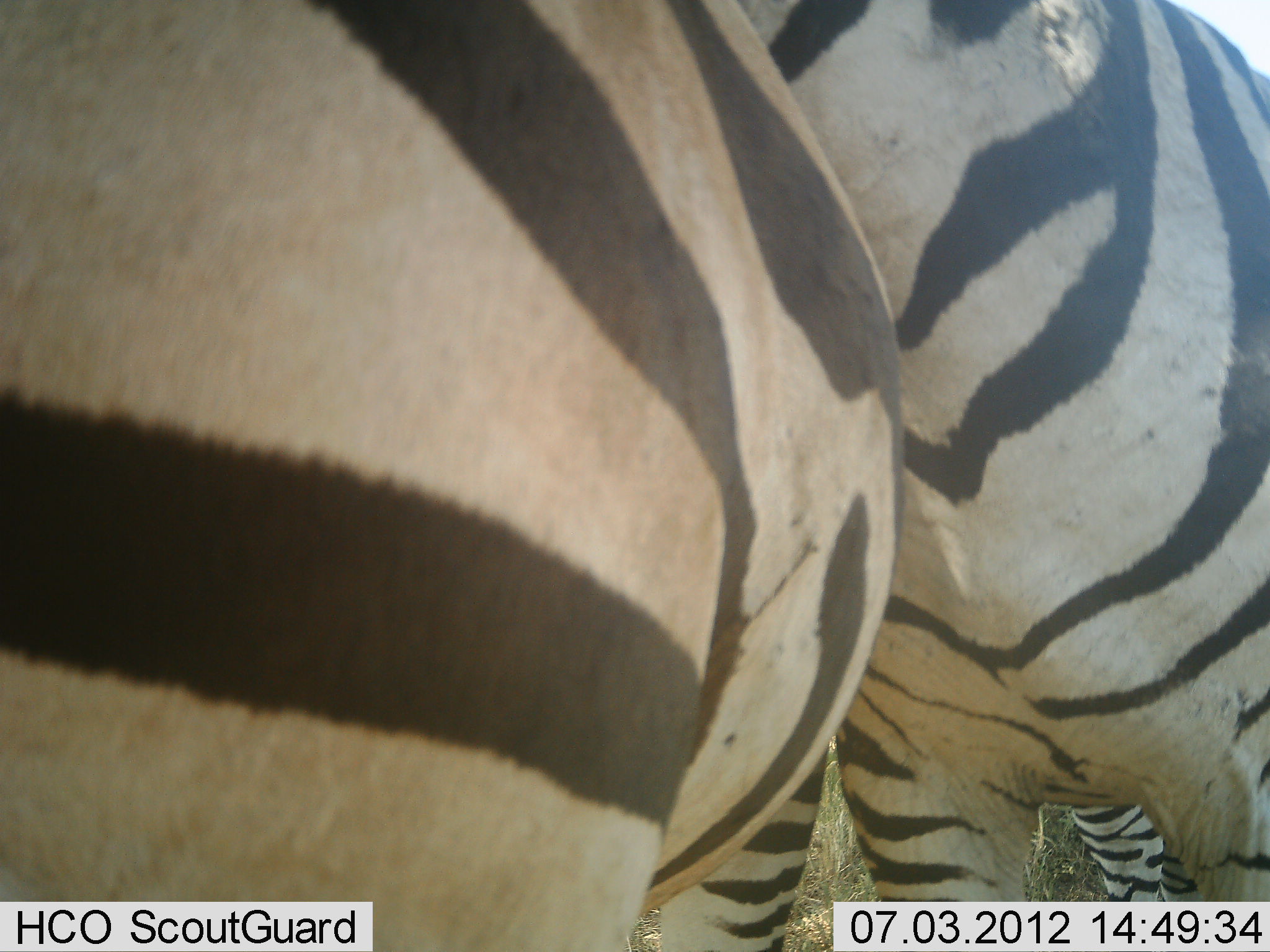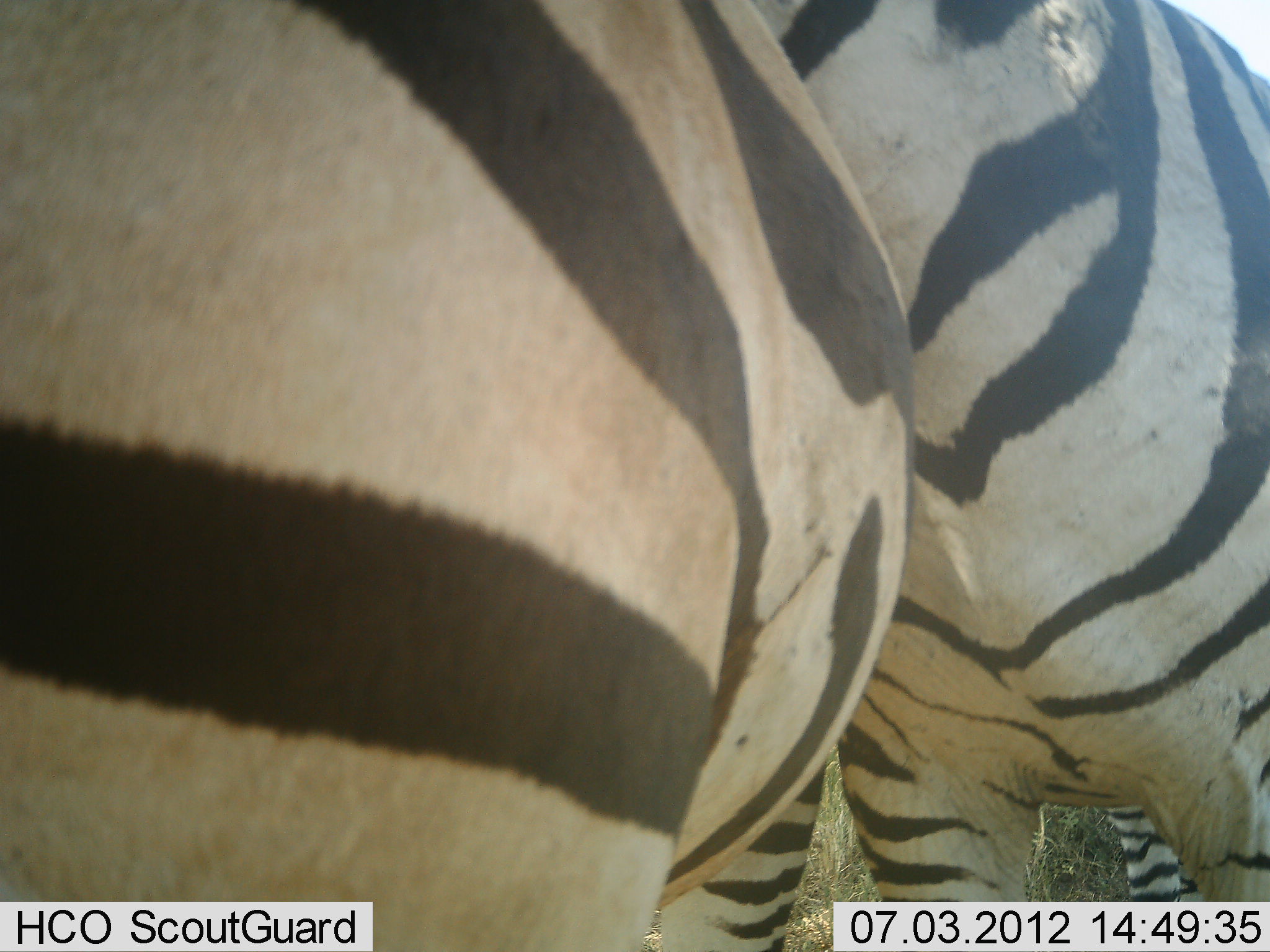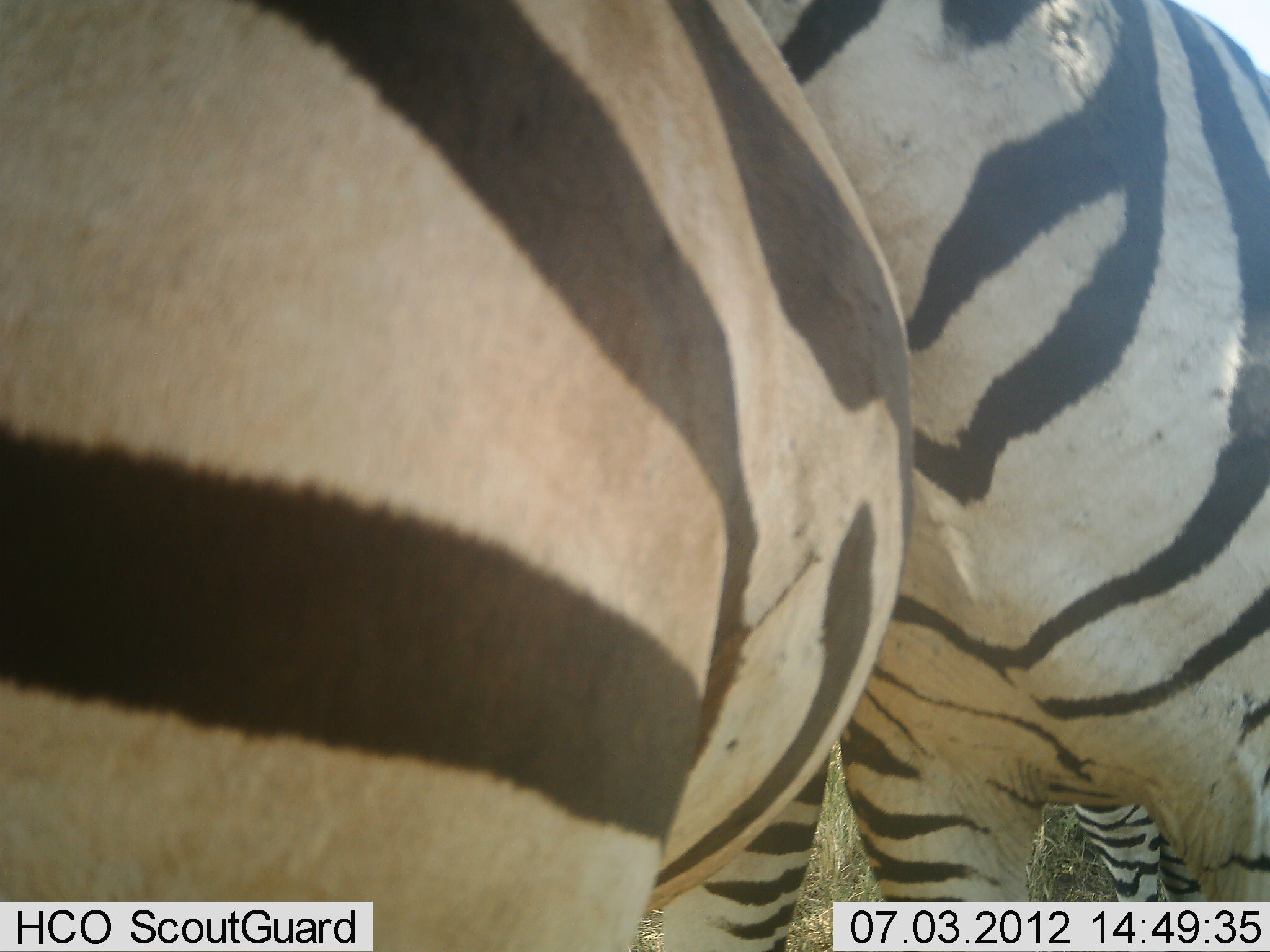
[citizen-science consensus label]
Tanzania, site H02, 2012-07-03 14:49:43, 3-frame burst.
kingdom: Animalia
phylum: Chordata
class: Mammalia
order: Perissodactyla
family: Equidae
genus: Equus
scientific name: Equus quagga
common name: plains zebra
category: zebra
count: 2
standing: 90%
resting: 0%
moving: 0%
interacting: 10%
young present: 0%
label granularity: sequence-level